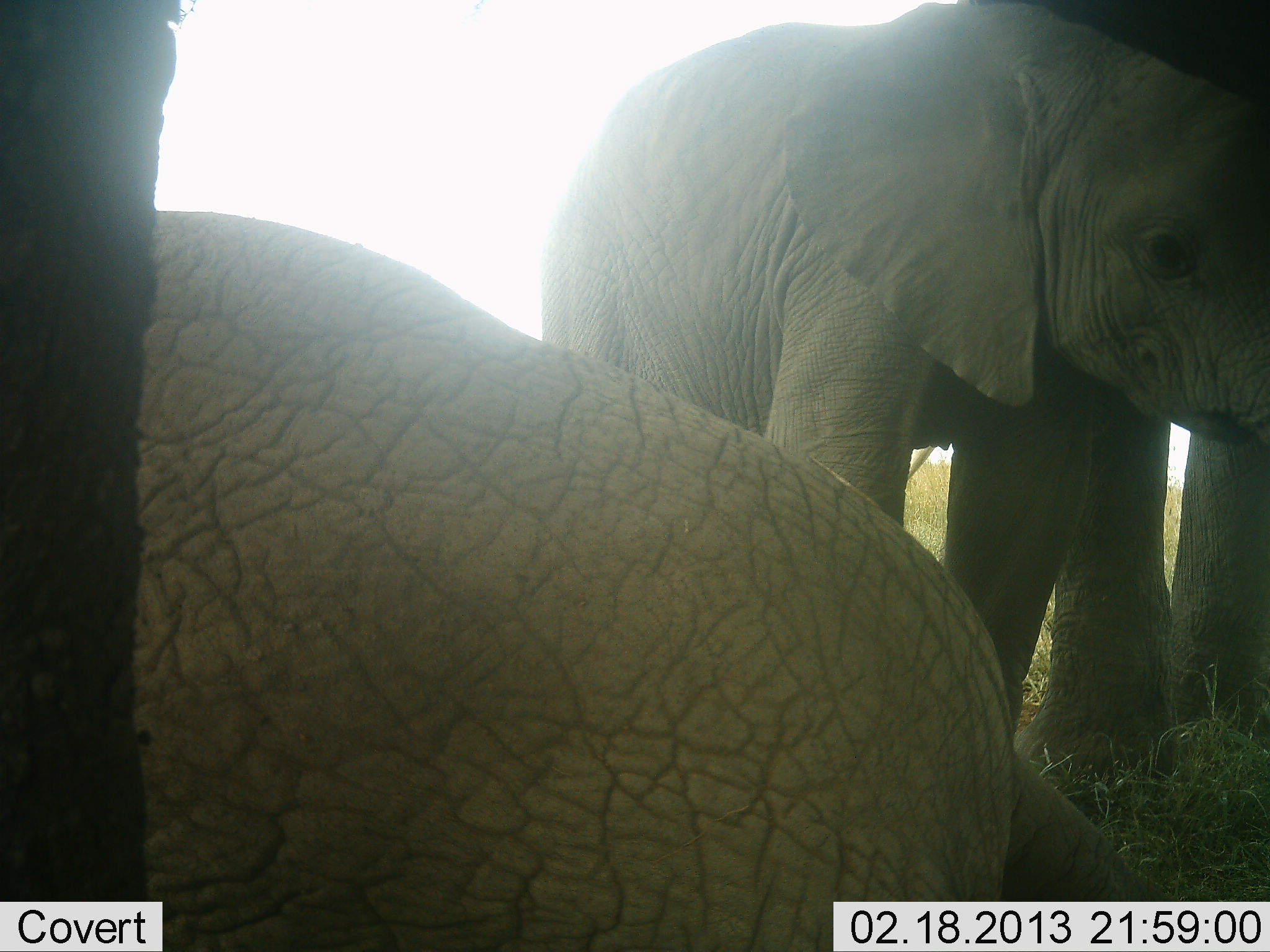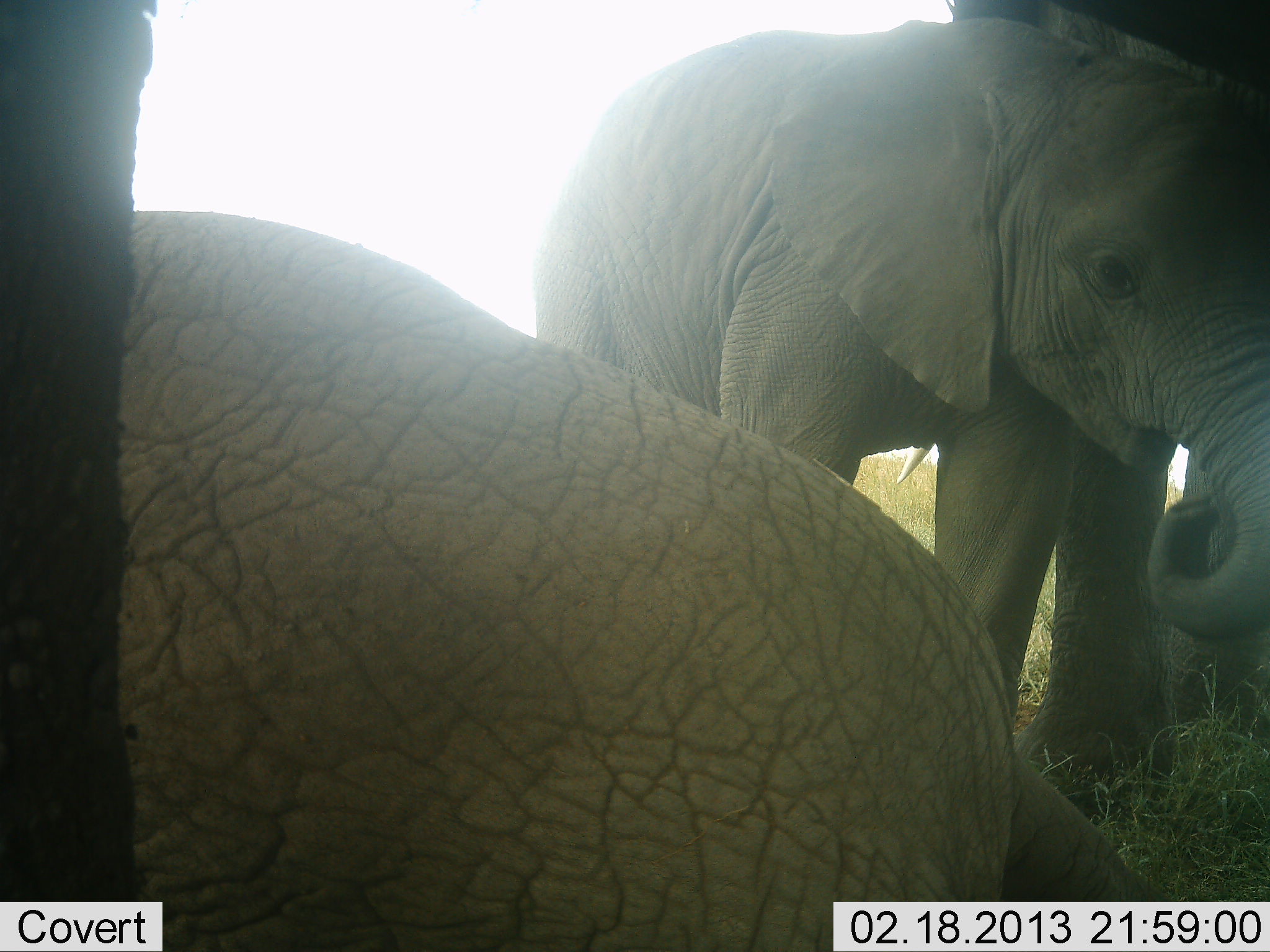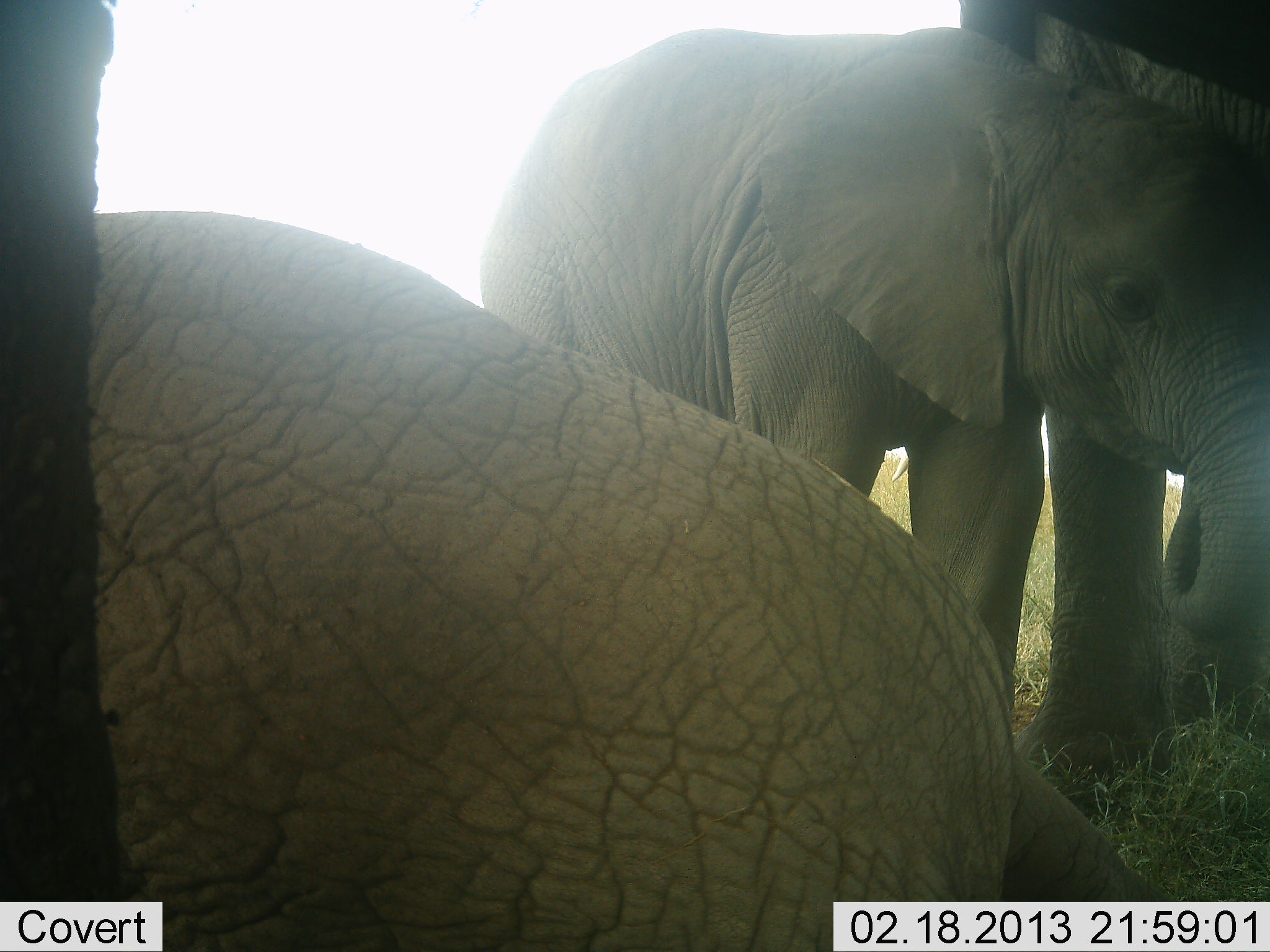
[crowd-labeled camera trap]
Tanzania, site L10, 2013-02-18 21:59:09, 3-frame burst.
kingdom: Animalia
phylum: Chordata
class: Mammalia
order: Proboscidea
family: Elephantidae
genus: Loxodonta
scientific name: Loxodonta africana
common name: african bush elephant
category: elephant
Elephant (african bush elephant) (Loxodonta africana), count 4. Behavior (volunteer vote fractions): standing 75%, resting 72%, moving 0%, interacting 10%. Young present (vote fraction): 85%. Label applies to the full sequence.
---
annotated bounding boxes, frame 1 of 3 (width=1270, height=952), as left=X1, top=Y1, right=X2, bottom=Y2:
animal: left=135, top=211, right=1180, bottom=952; left=544, top=5, right=1269, bottom=900; left=954, top=2, right=1269, bottom=821; left=0, top=2, right=180, bottom=900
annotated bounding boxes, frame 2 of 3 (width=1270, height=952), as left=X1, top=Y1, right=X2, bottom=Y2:
animal: left=122, top=208, right=1175, bottom=950; left=537, top=19, right=1270, bottom=738; left=949, top=0, right=1267, bottom=822; left=0, top=5, right=158, bottom=898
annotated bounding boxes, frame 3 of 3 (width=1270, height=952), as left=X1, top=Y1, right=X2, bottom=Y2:
animal: left=94, top=211, right=1173, bottom=952; left=482, top=24, right=1267, bottom=712; left=959, top=0, right=1269, bottom=817; left=2, top=2, right=115, bottom=902